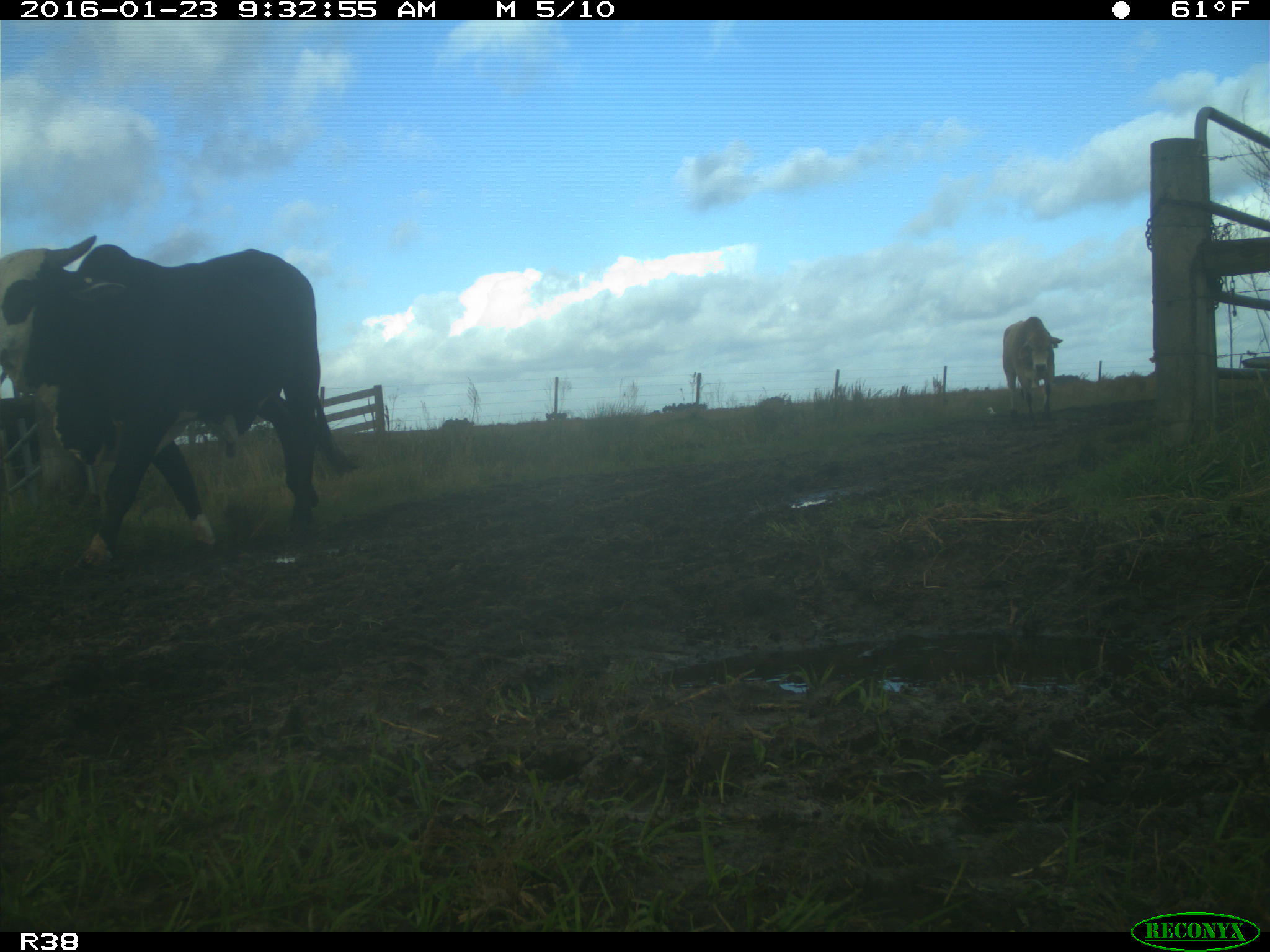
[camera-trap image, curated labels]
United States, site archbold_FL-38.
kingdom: Animalia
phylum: Chordata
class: Mammalia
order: Artiodactyla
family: Bovidae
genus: Bos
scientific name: Bos taurus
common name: domestic cow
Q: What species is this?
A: Bos taurus (domestic cow).